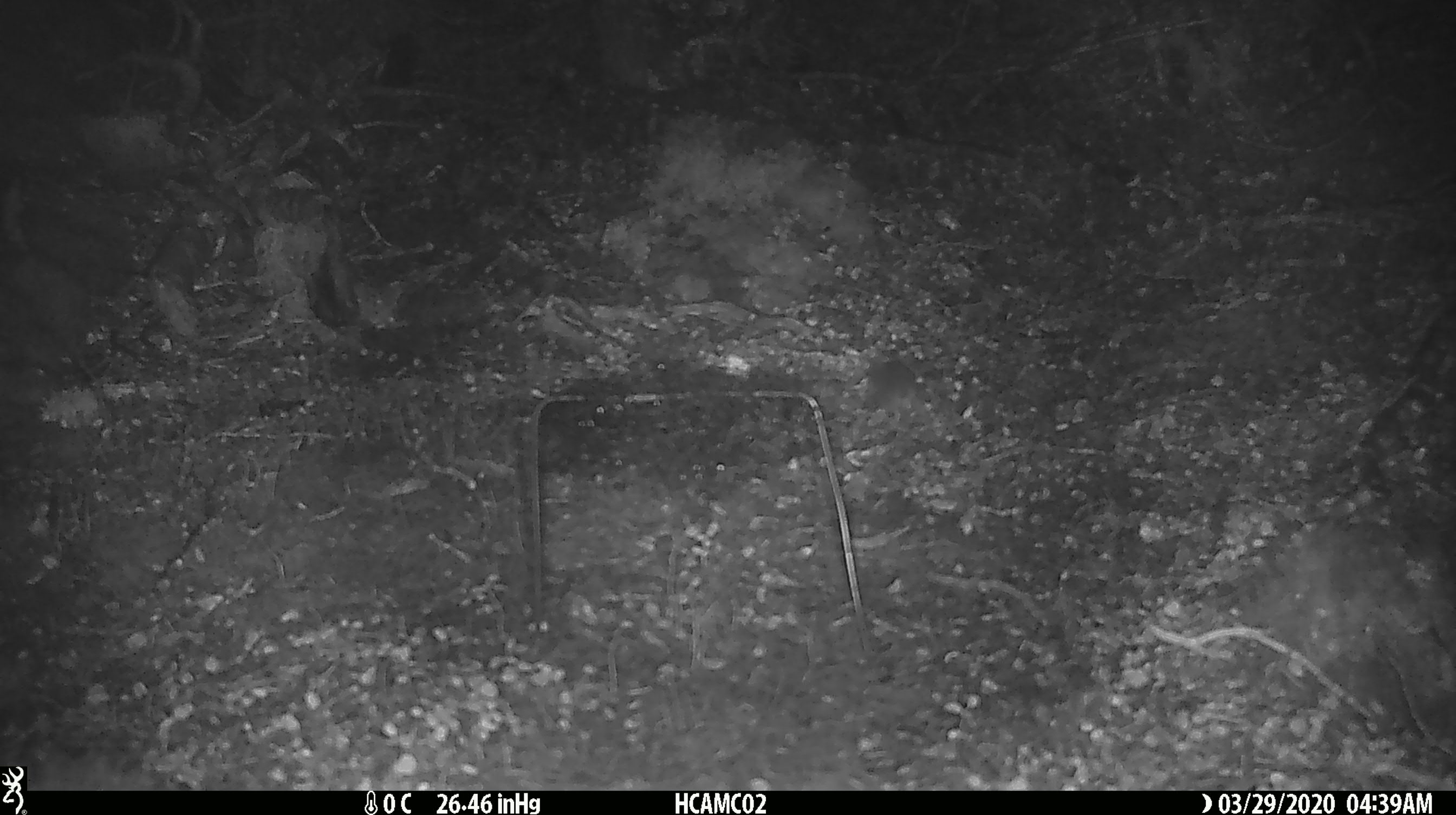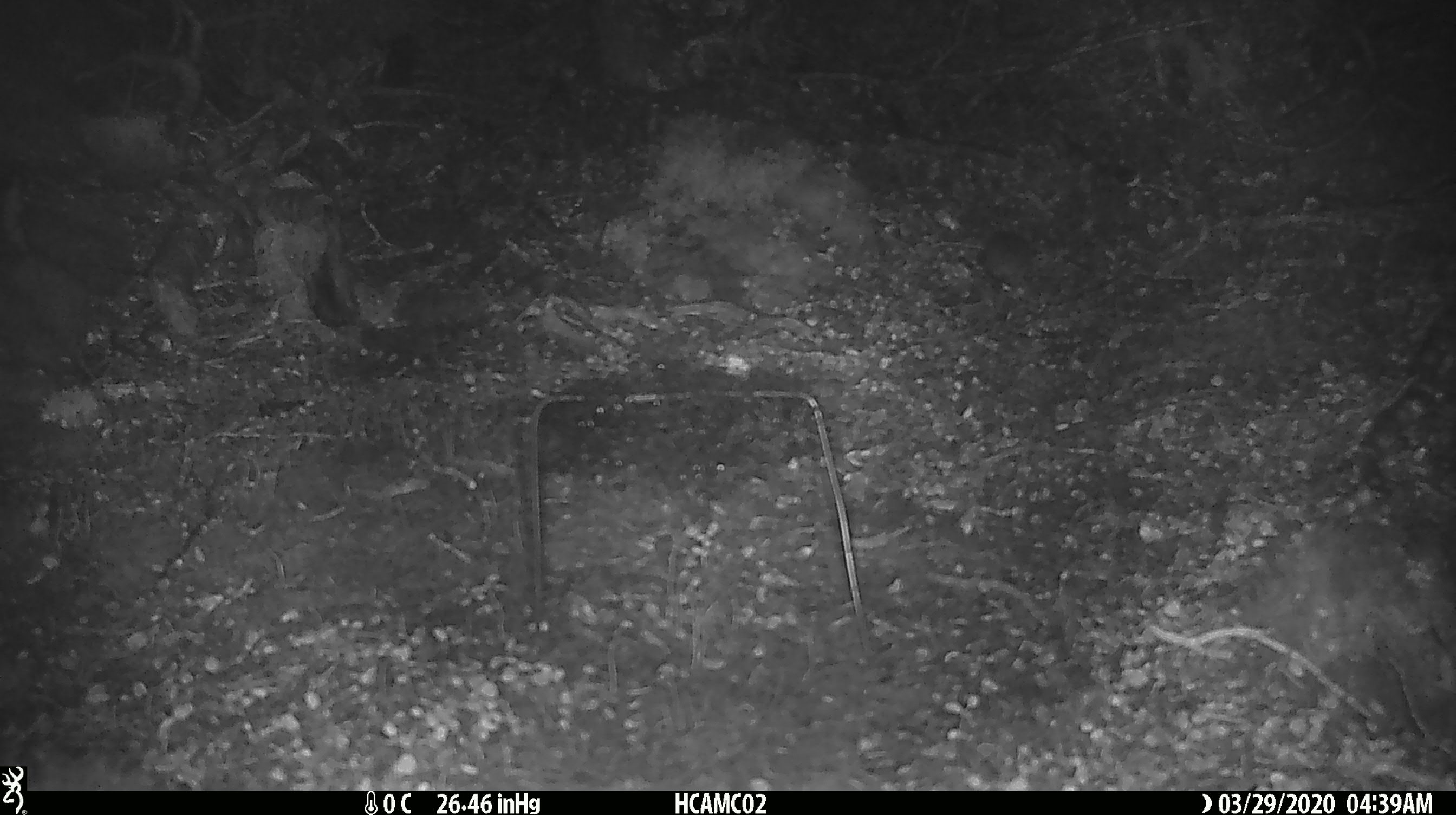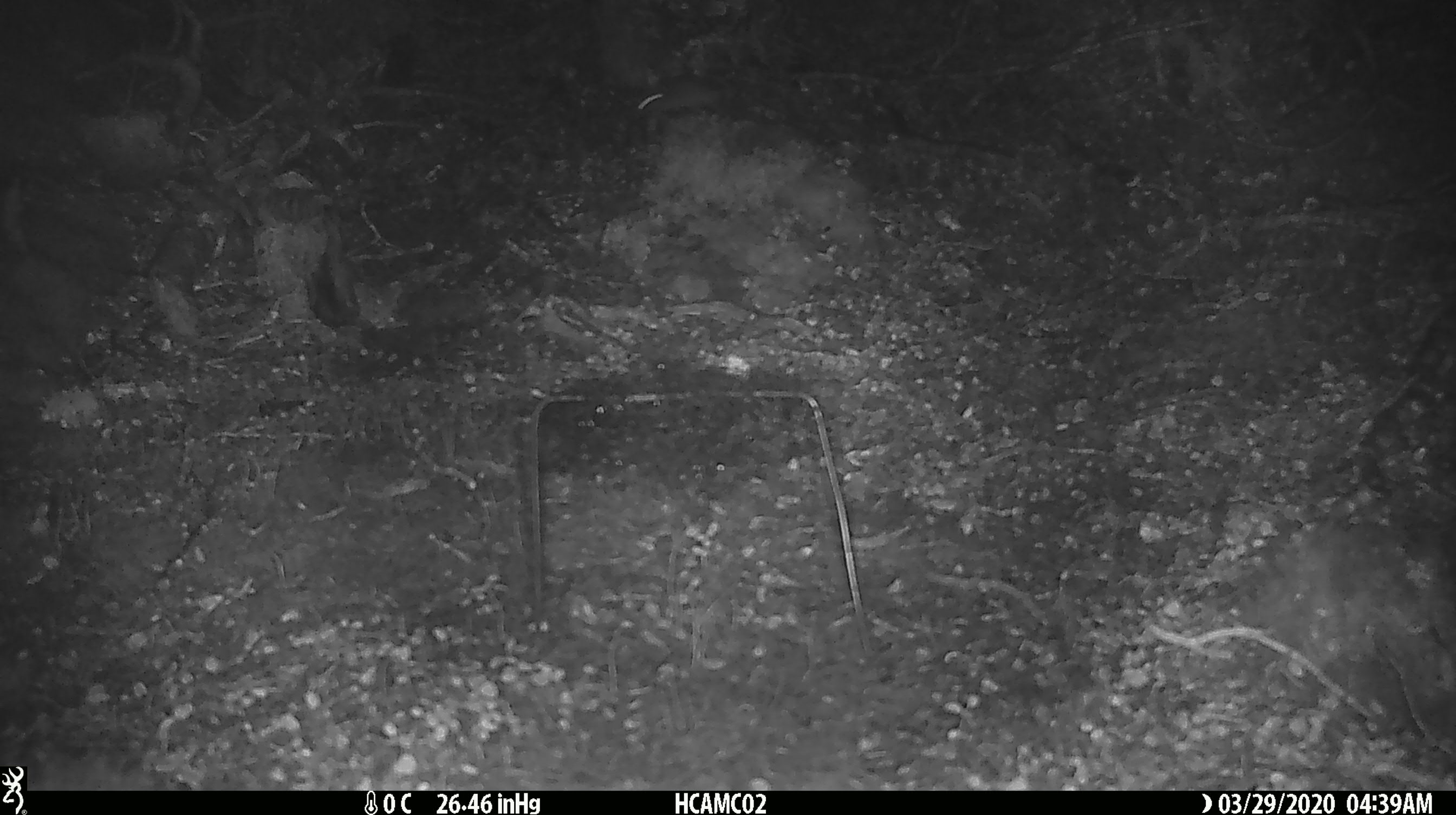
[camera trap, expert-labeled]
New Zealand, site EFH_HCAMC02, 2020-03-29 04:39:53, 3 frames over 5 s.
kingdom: Animalia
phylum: Chordata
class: Mammalia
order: Rodentia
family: Muridae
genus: Mus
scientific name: Mus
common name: mouse